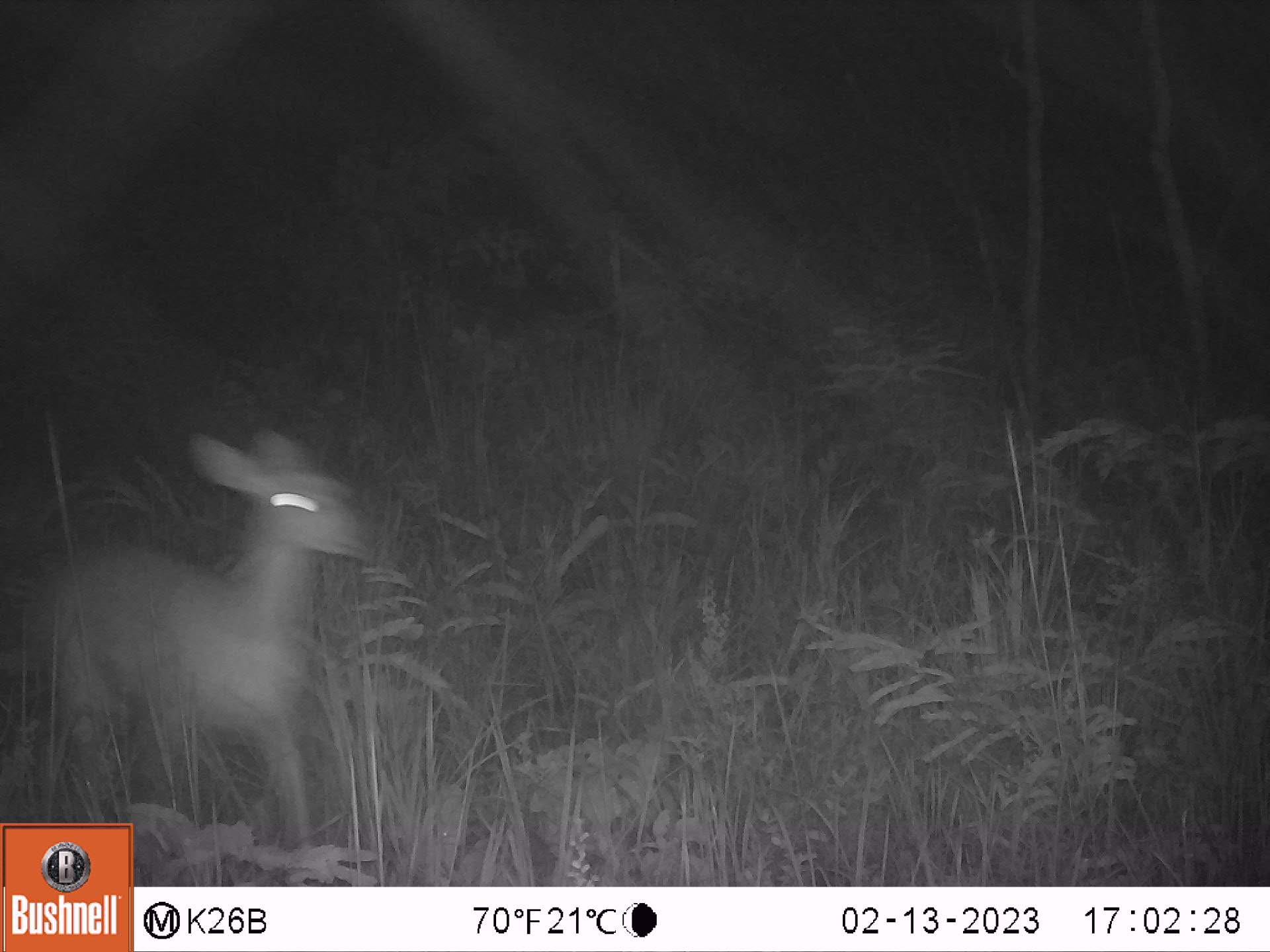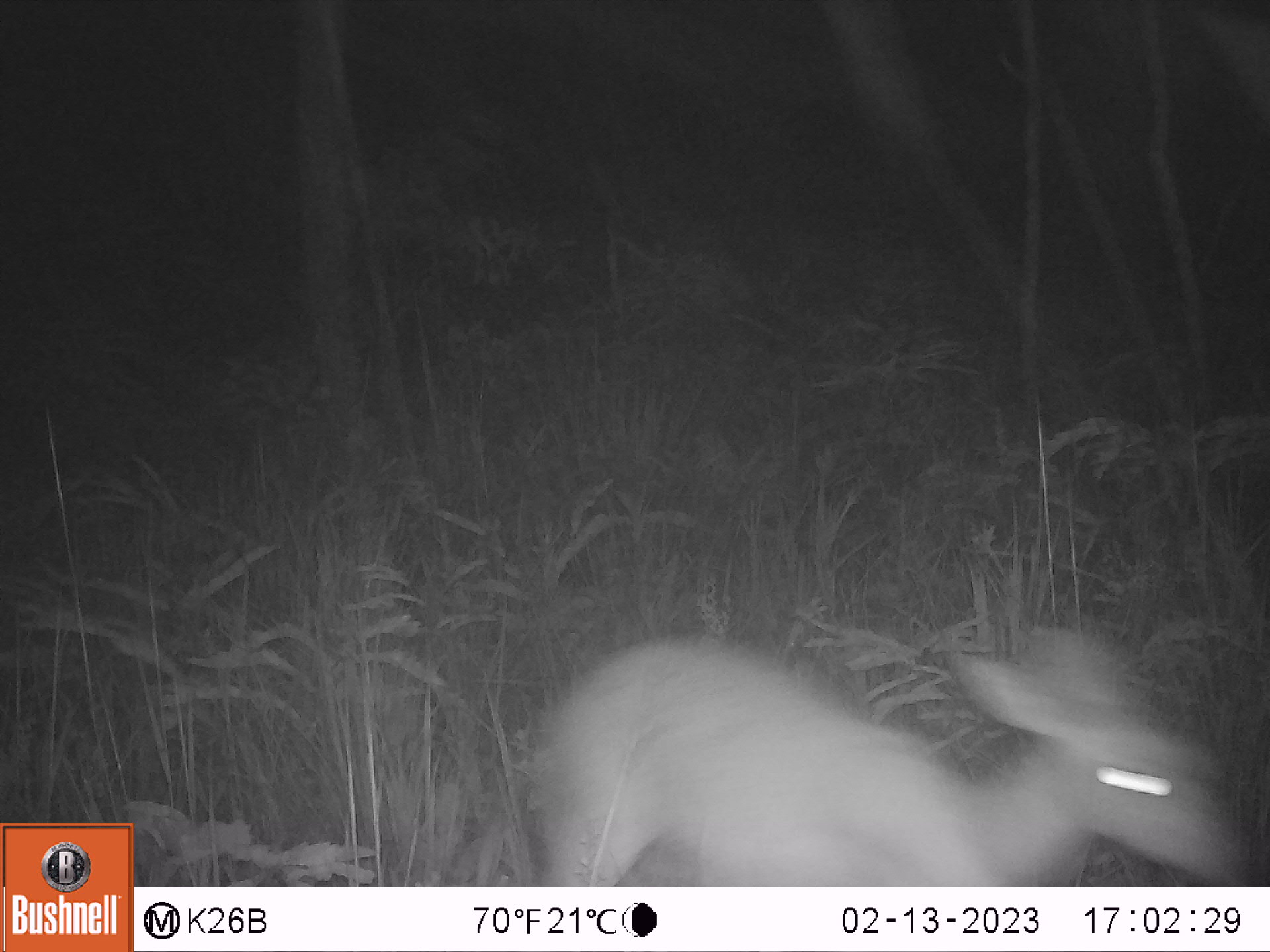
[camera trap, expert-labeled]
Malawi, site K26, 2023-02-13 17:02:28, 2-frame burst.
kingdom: Animalia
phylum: Chordata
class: Mammalia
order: Artiodactyla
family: Bovidae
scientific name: Antilopinae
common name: small antelope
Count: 1.